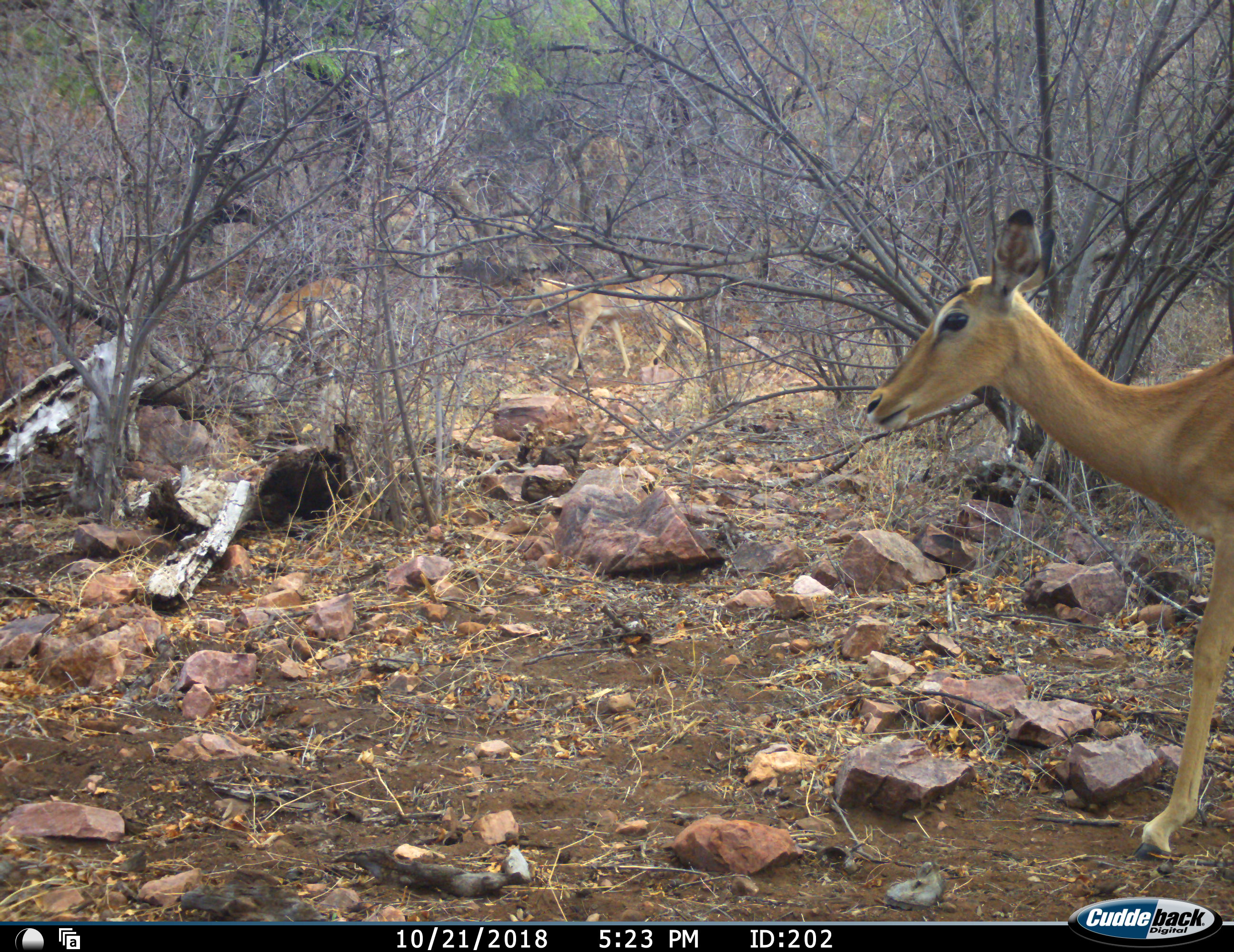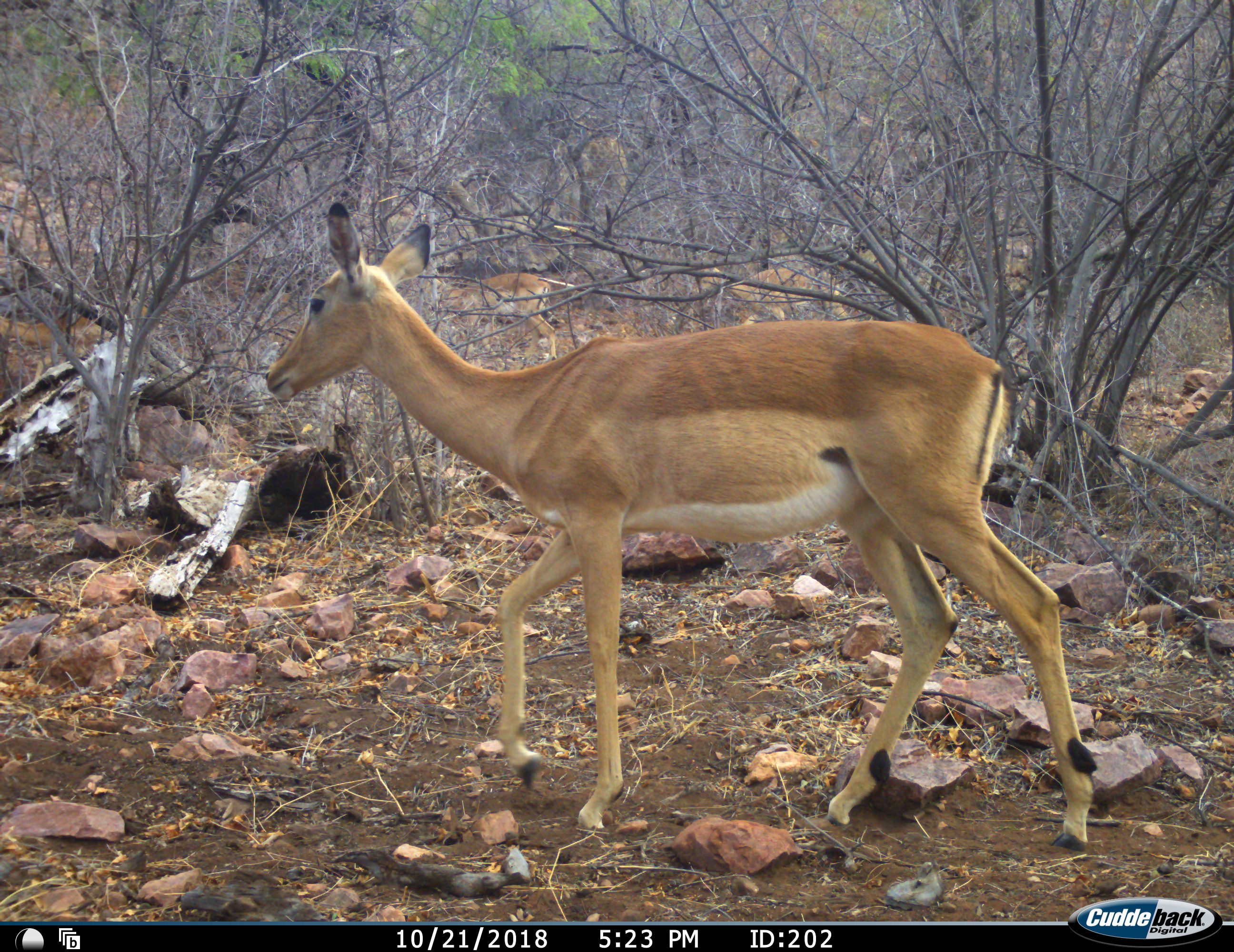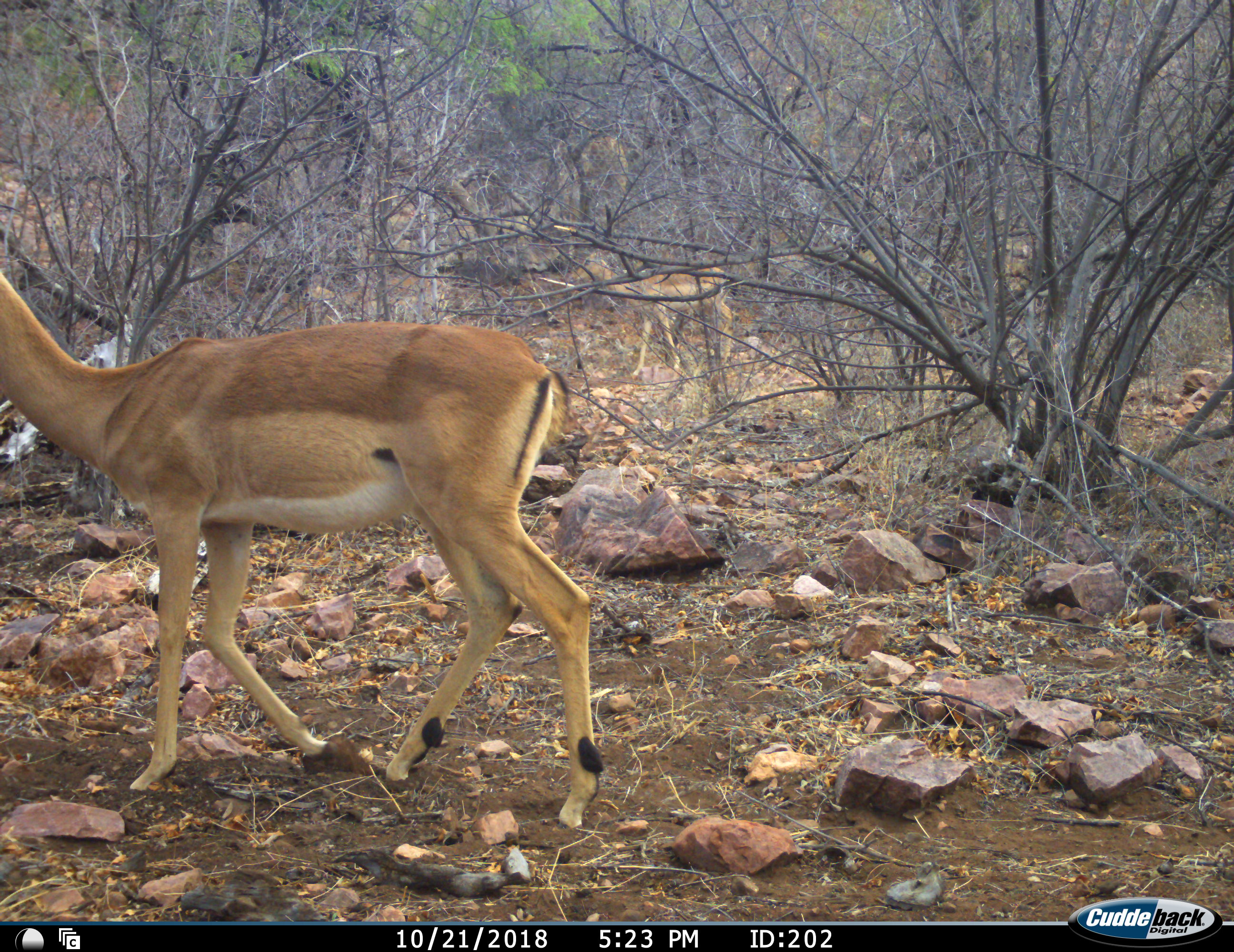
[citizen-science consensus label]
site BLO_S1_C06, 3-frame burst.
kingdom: Animalia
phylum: Chordata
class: Mammalia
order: Artiodactyla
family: Bovidae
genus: Aepyceros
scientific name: Aepyceros melampus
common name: impala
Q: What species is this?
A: Impala (Aepyceros melampus).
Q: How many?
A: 3.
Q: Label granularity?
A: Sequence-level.